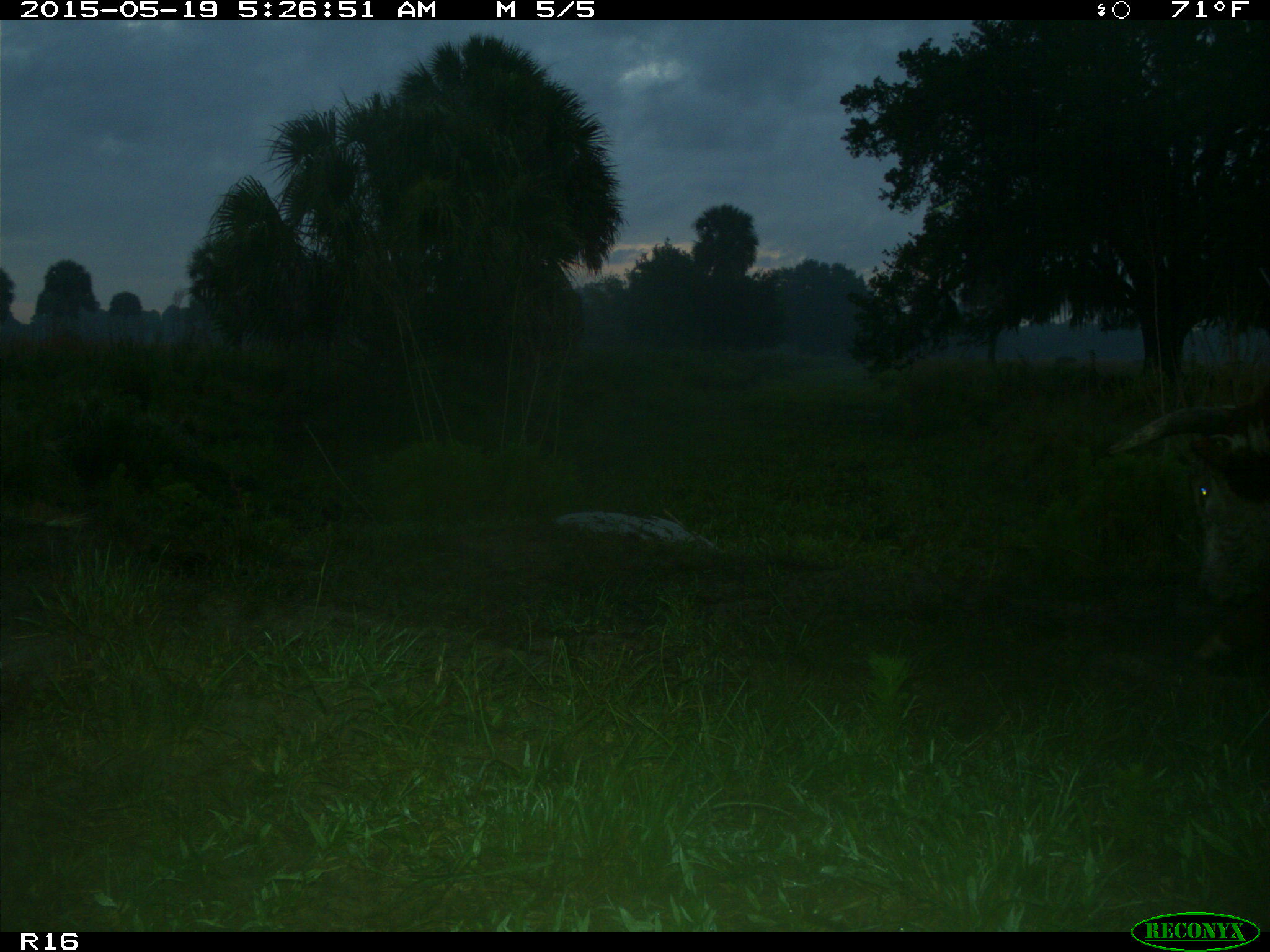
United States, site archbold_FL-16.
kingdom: Animalia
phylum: Chordata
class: Mammalia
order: Artiodactyla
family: Bovidae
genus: Bos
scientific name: Bos taurus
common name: domestic cow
Bos taurus (domestic cow).